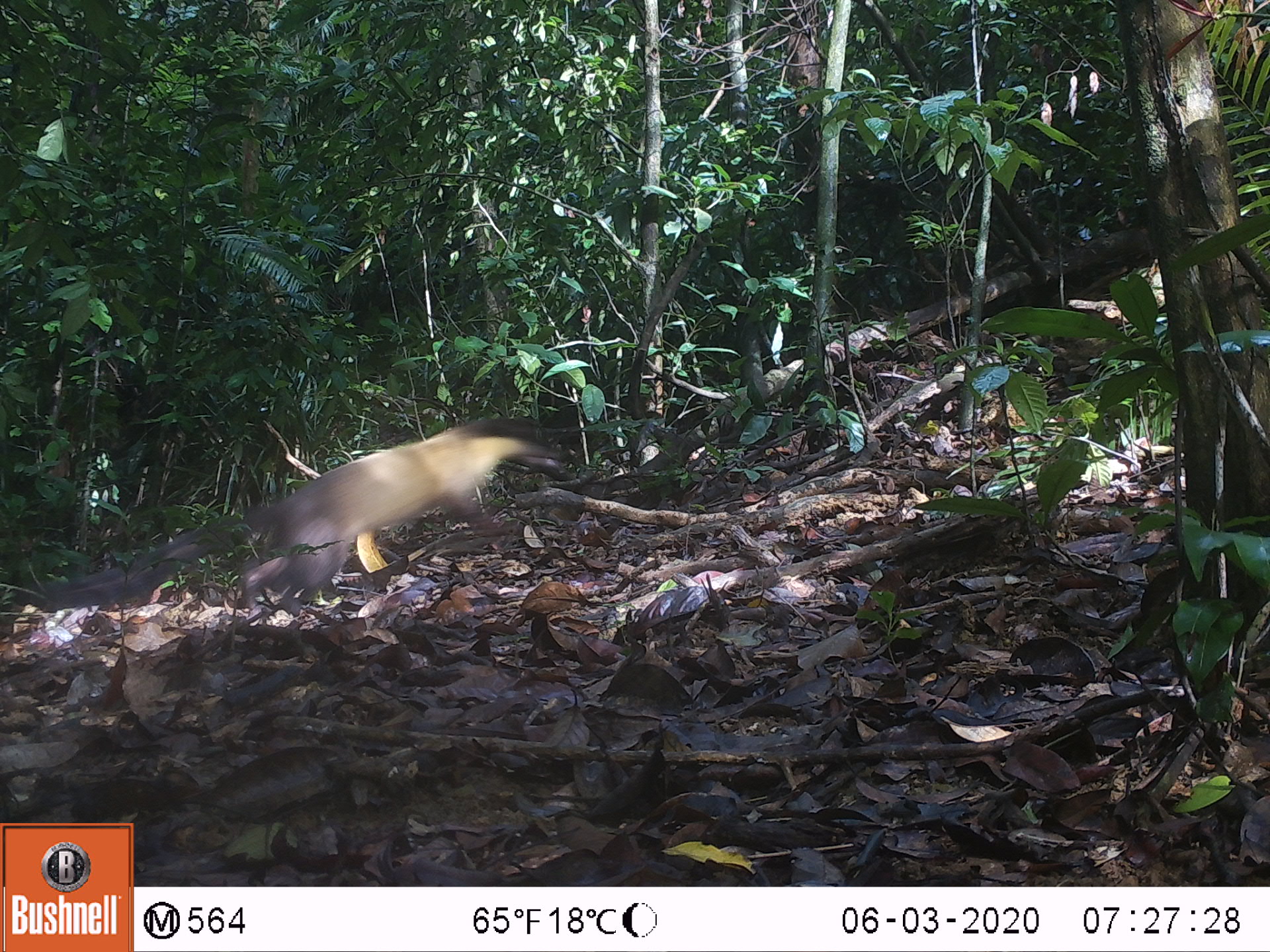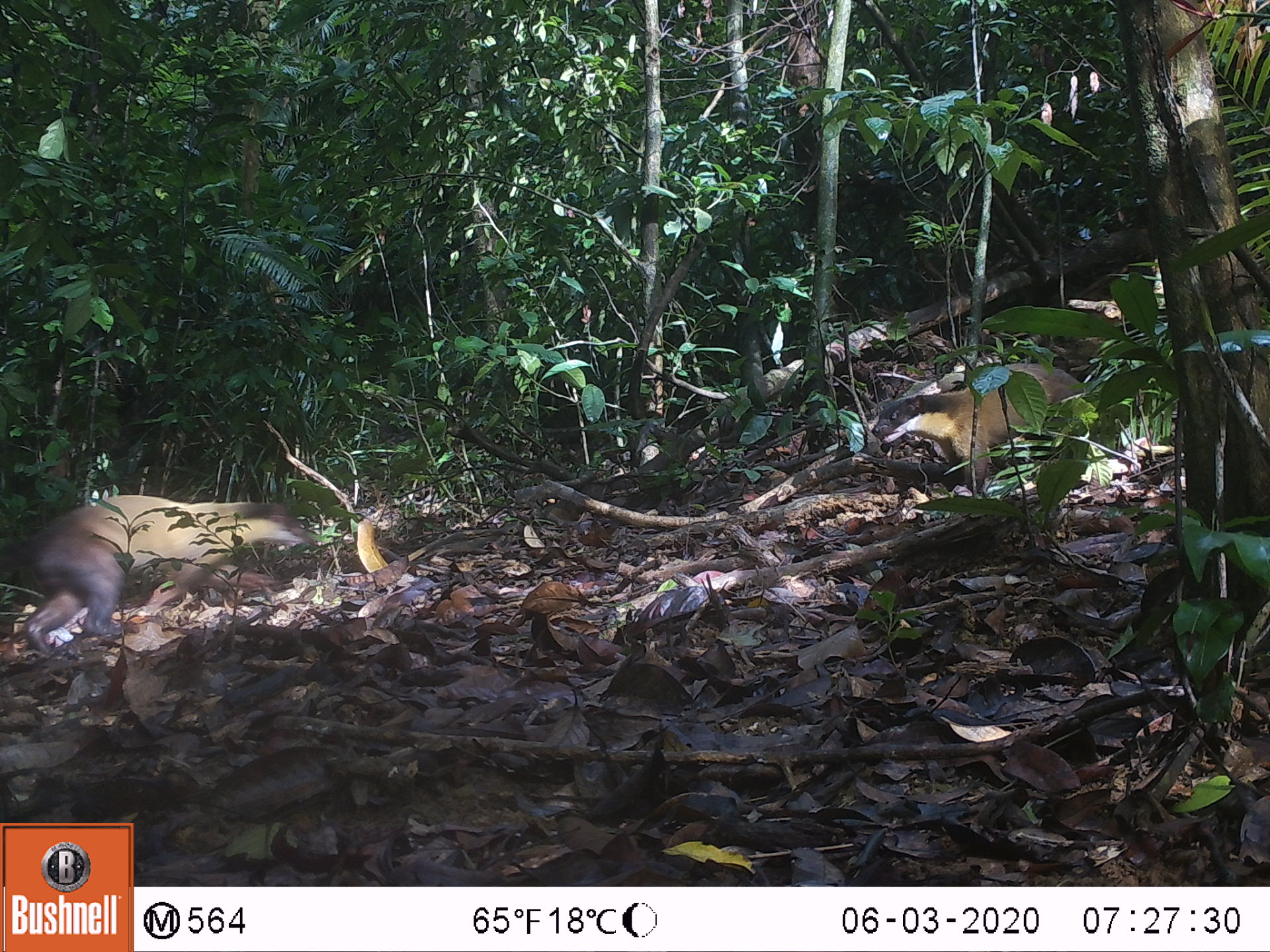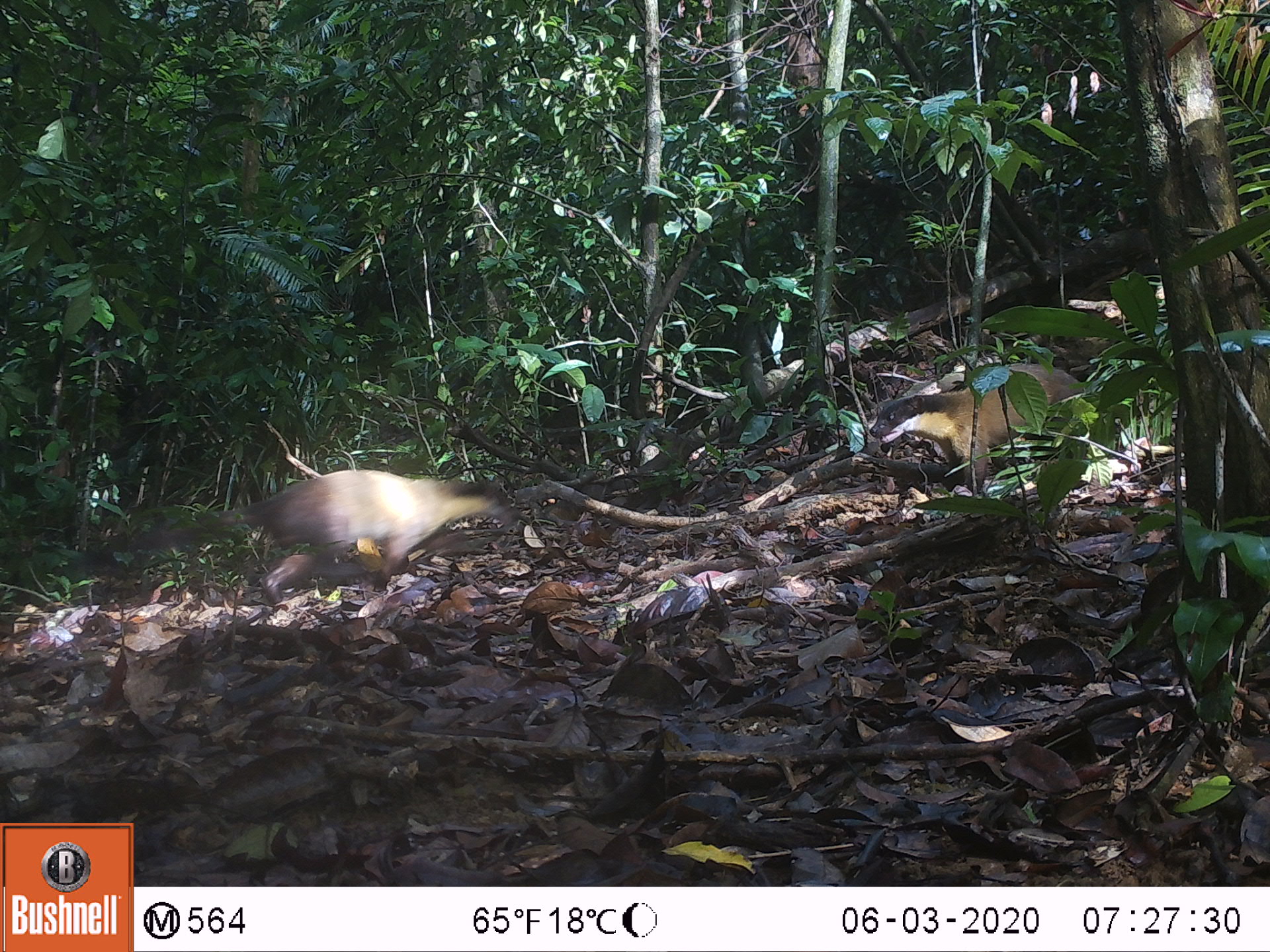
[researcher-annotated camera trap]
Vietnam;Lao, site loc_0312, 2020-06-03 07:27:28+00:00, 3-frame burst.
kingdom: Animalia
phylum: Chordata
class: Mammalia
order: Carnivora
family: Mustelidae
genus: Martes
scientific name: Martes flavigula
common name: yellow-throated marten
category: yellow throated marten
Yellow throated marten (yellow-throated marten) (Martes flavigula). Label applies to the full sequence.